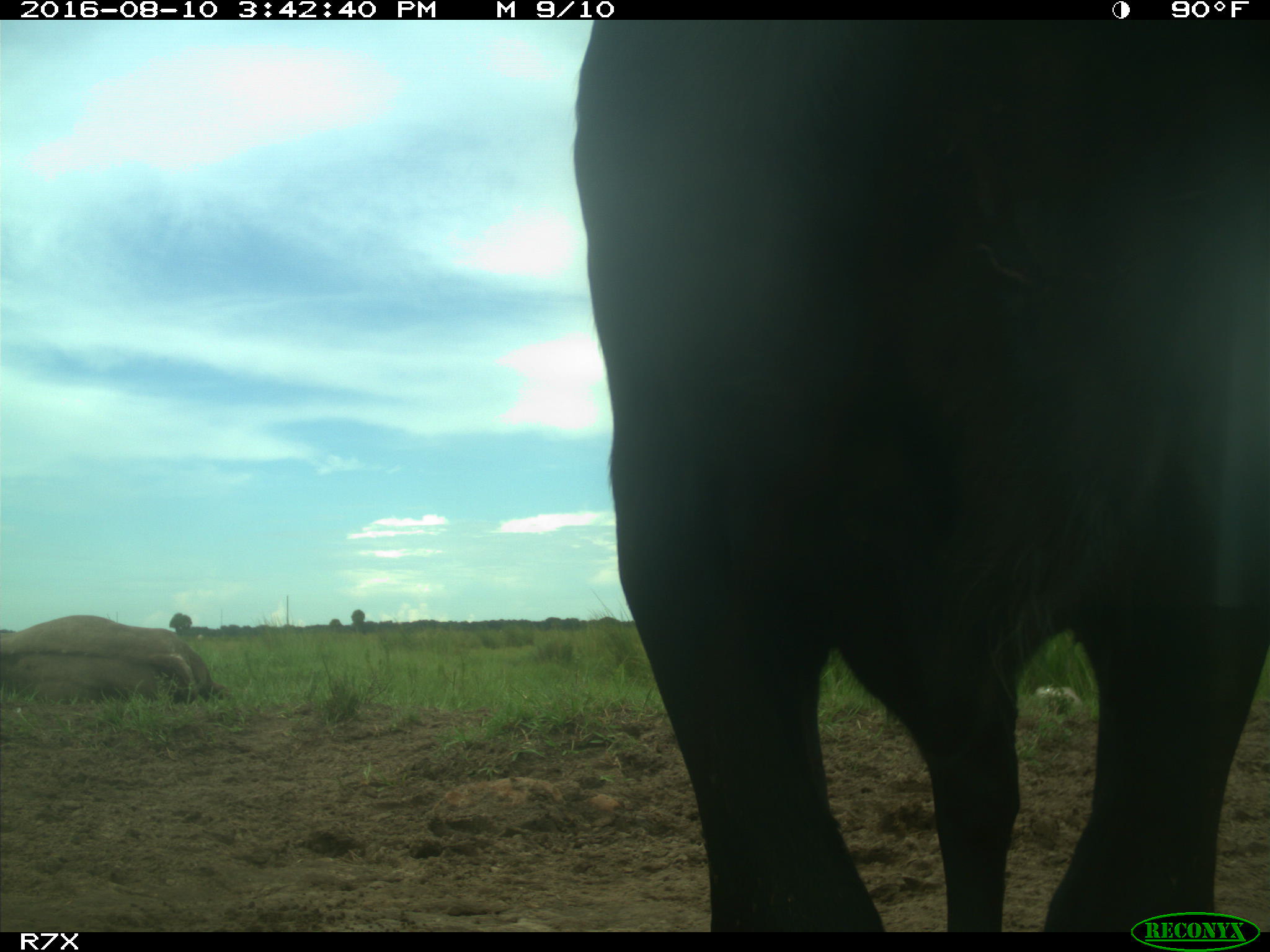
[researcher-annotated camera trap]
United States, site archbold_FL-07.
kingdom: Animalia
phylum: Chordata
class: Mammalia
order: Artiodactyla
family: Bovidae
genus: Bos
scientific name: Bos taurus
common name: domestic cow